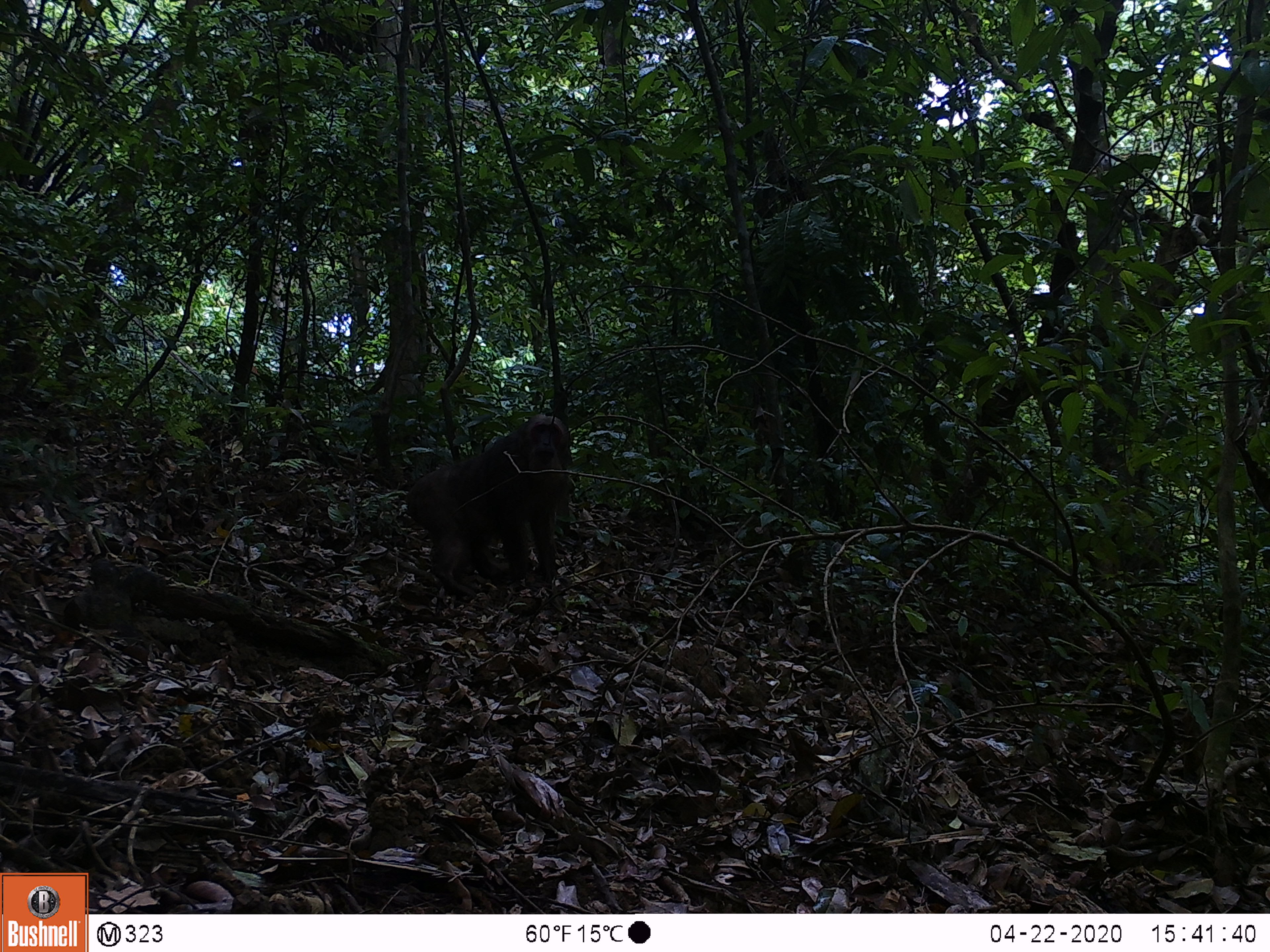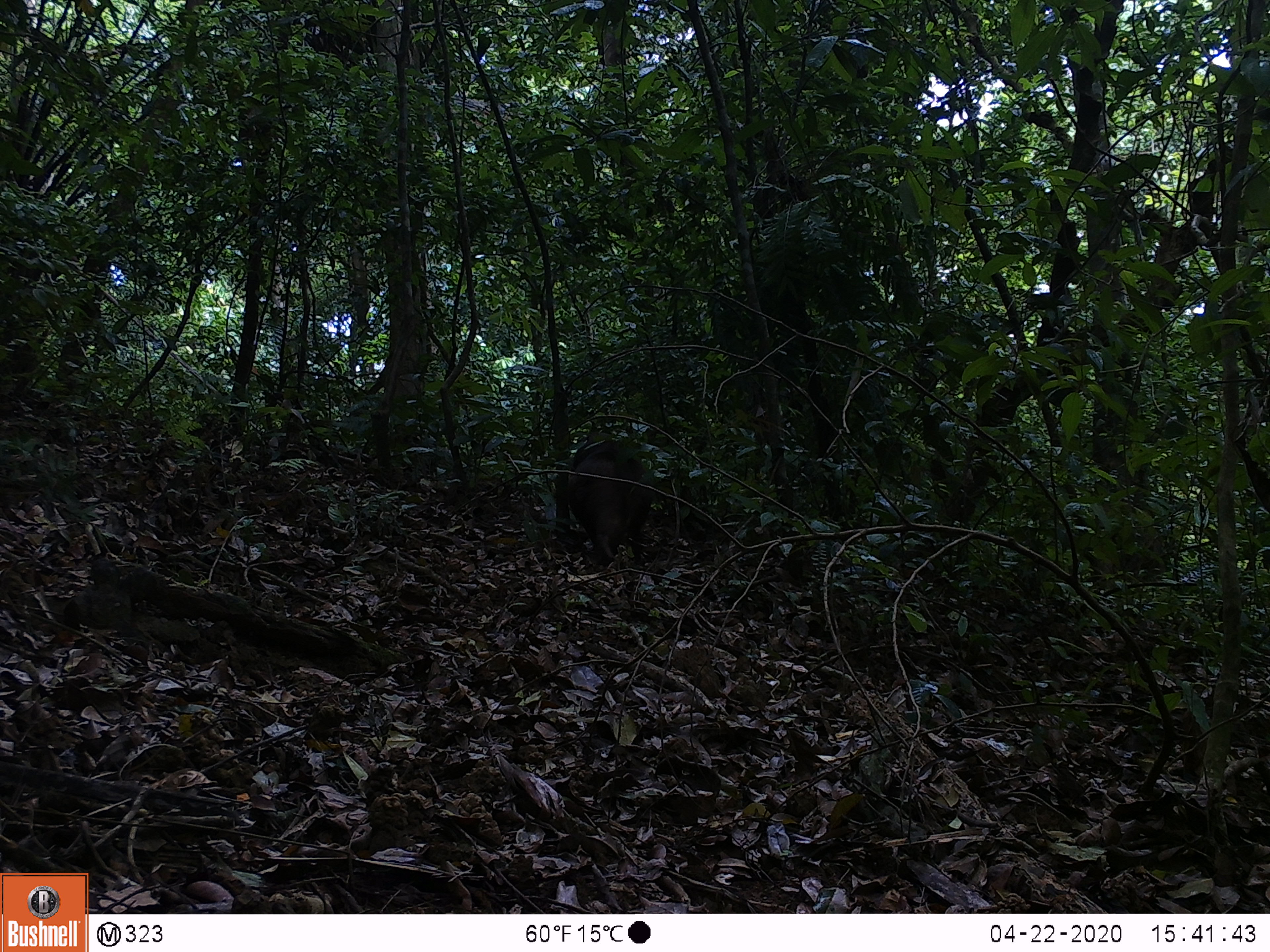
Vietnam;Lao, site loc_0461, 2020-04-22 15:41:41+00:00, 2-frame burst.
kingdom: Animalia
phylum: Chordata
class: Mammalia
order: Primates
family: Cercopithecidae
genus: Macaca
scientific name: Macaca arctoides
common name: stump-tailed macaque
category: stump tailed macaque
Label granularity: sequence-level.